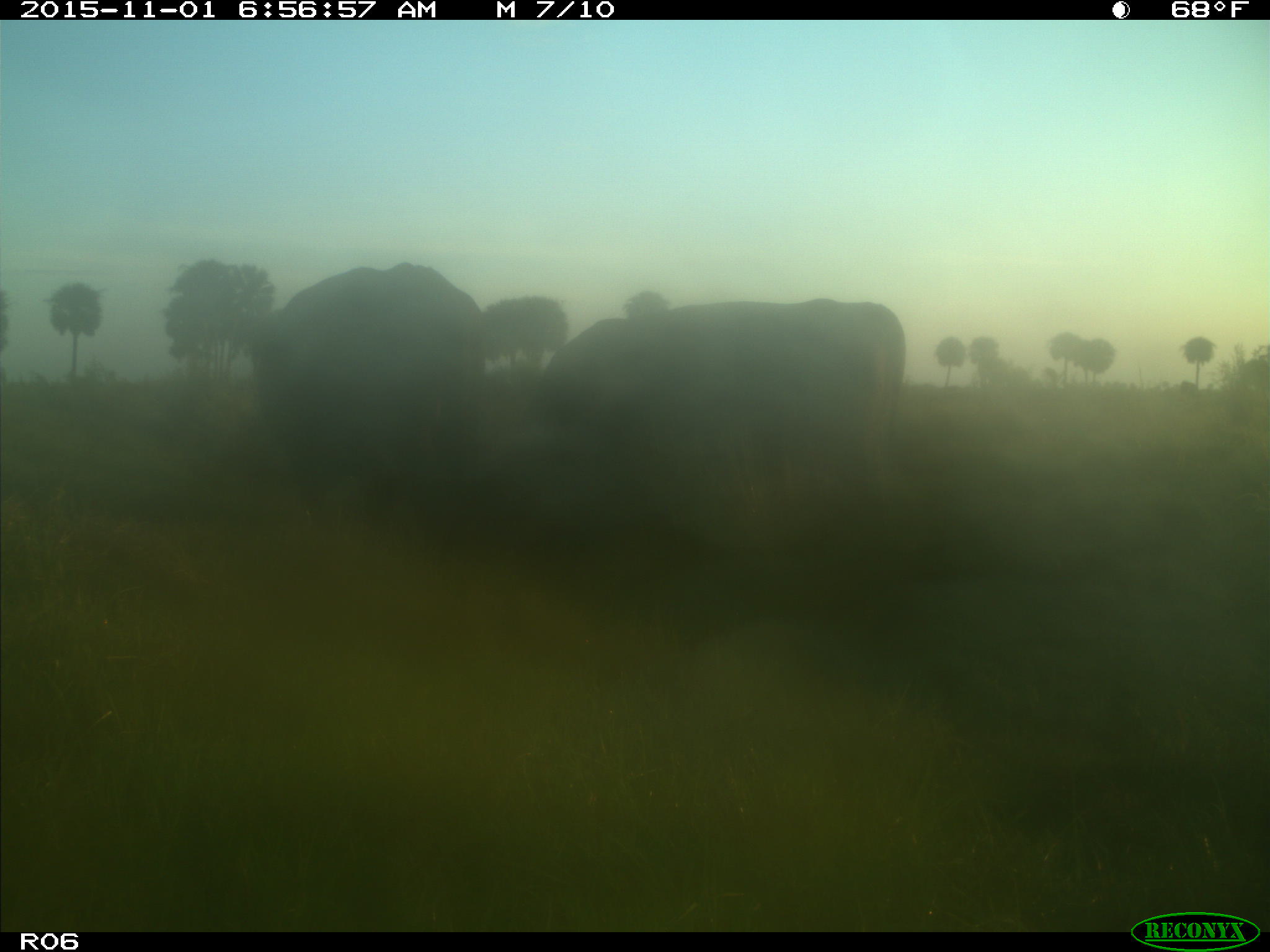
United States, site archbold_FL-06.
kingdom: Animalia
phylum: Chordata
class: Mammalia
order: Artiodactyla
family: Bovidae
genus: Bos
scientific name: Bos taurus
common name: domestic cow